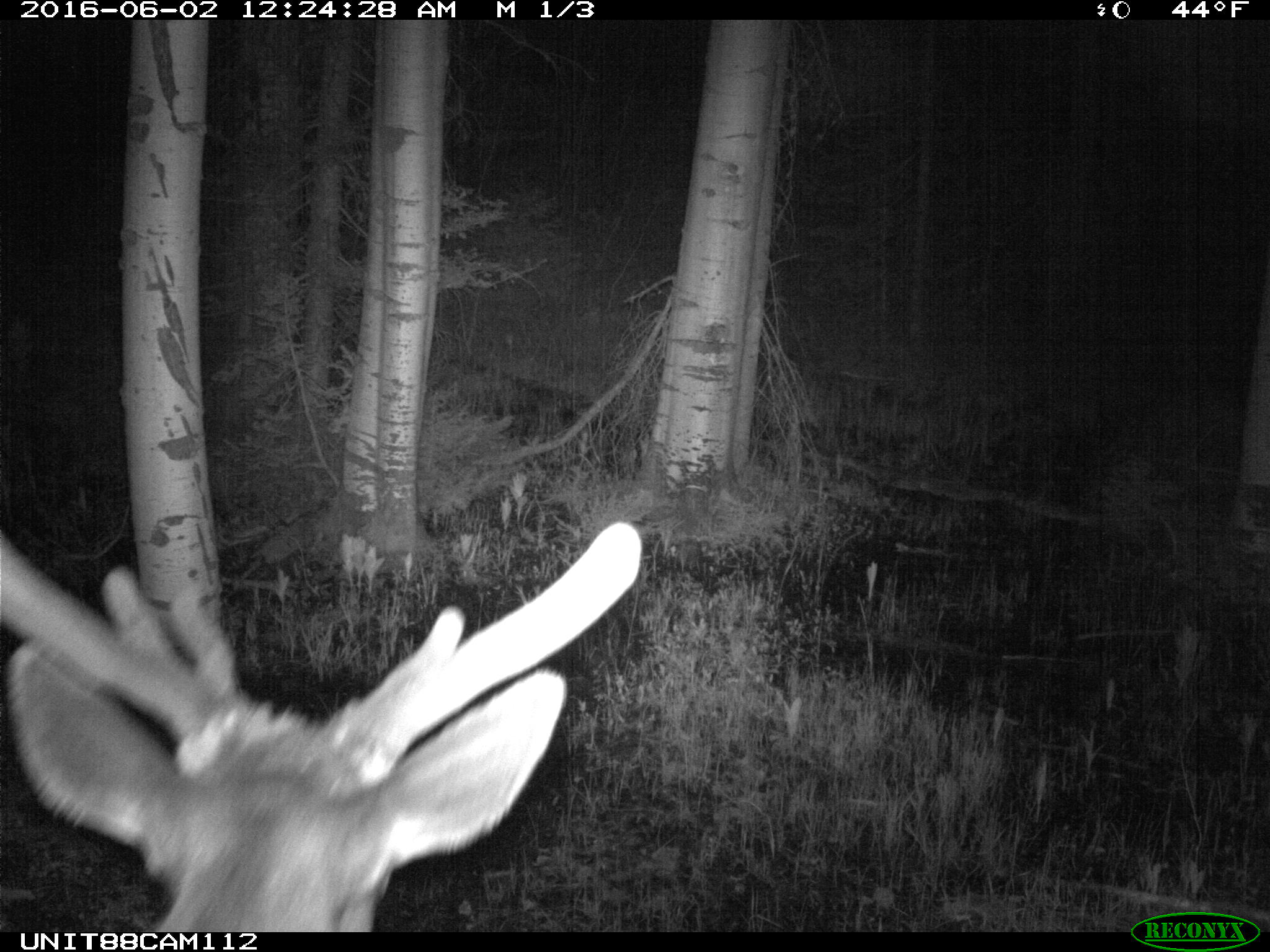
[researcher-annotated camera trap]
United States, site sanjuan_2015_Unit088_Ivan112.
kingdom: Animalia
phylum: Chordata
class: Mammalia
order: Artiodactyla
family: Cervidae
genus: Cervus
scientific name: Cervus elaphus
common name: red deer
Cervus elaphus (red deer).